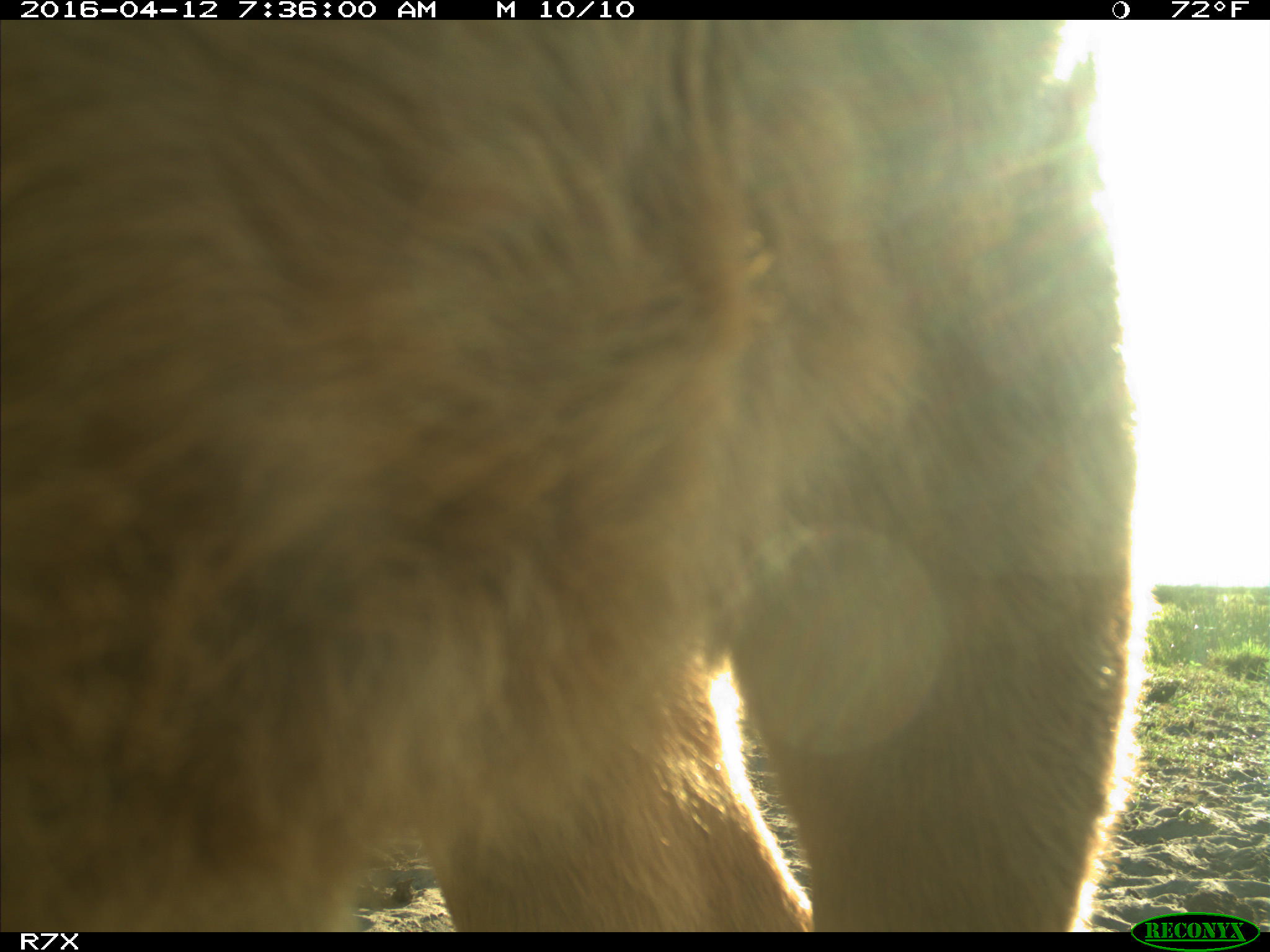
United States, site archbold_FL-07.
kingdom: Animalia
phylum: Chordata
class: Mammalia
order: Artiodactyla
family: Bovidae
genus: Bos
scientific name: Bos taurus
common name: domestic cow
Bos taurus (domestic cow).